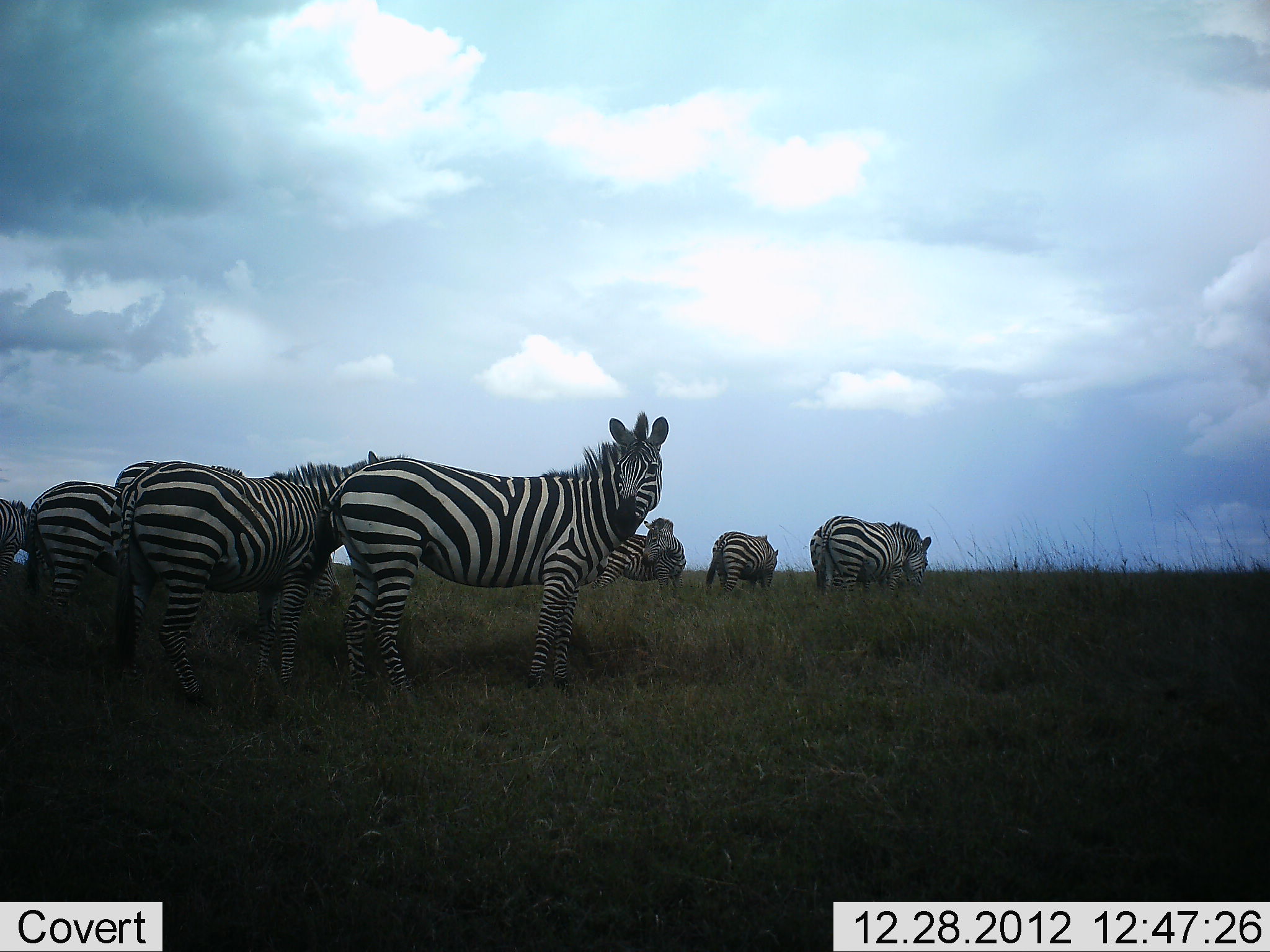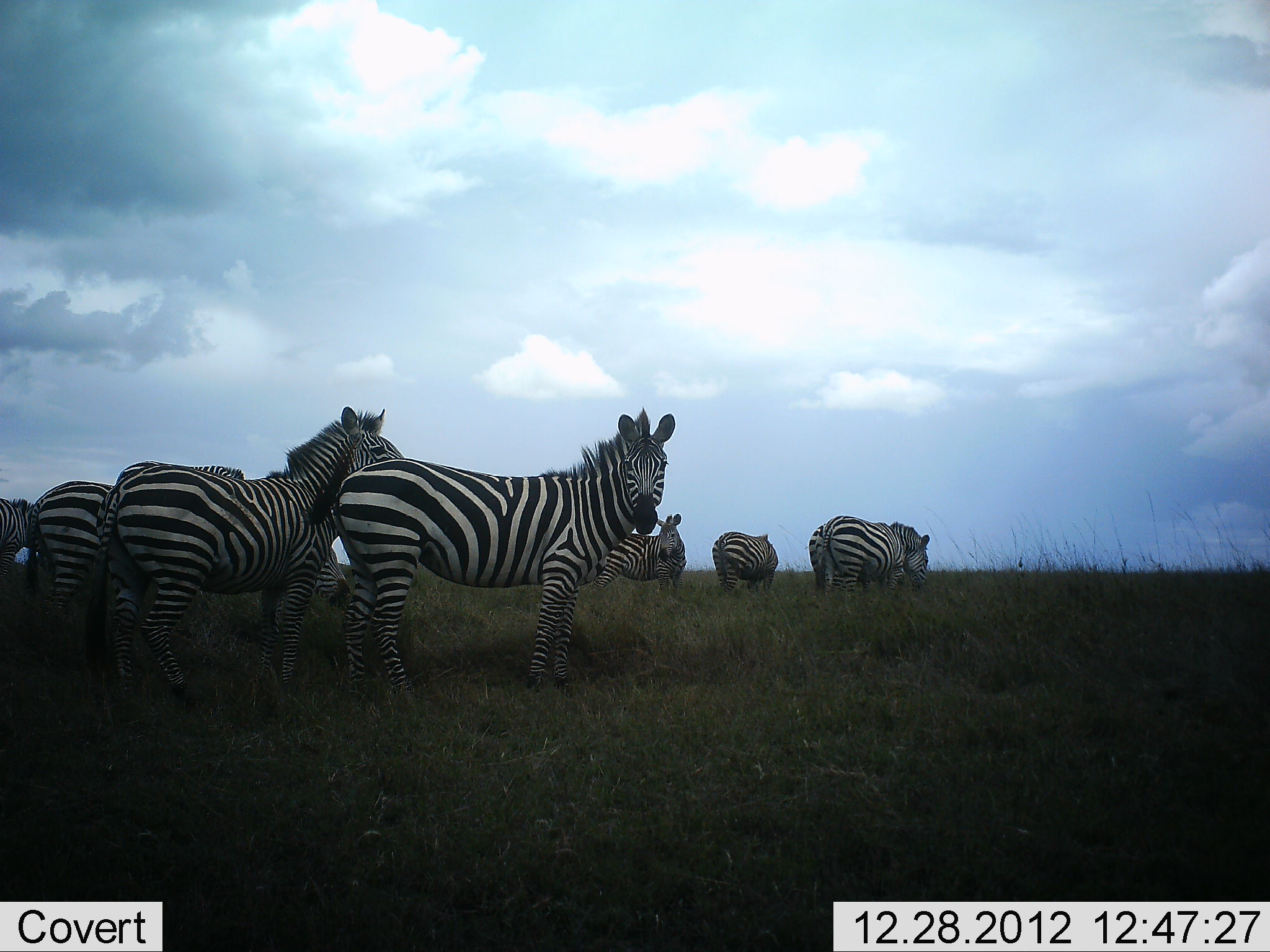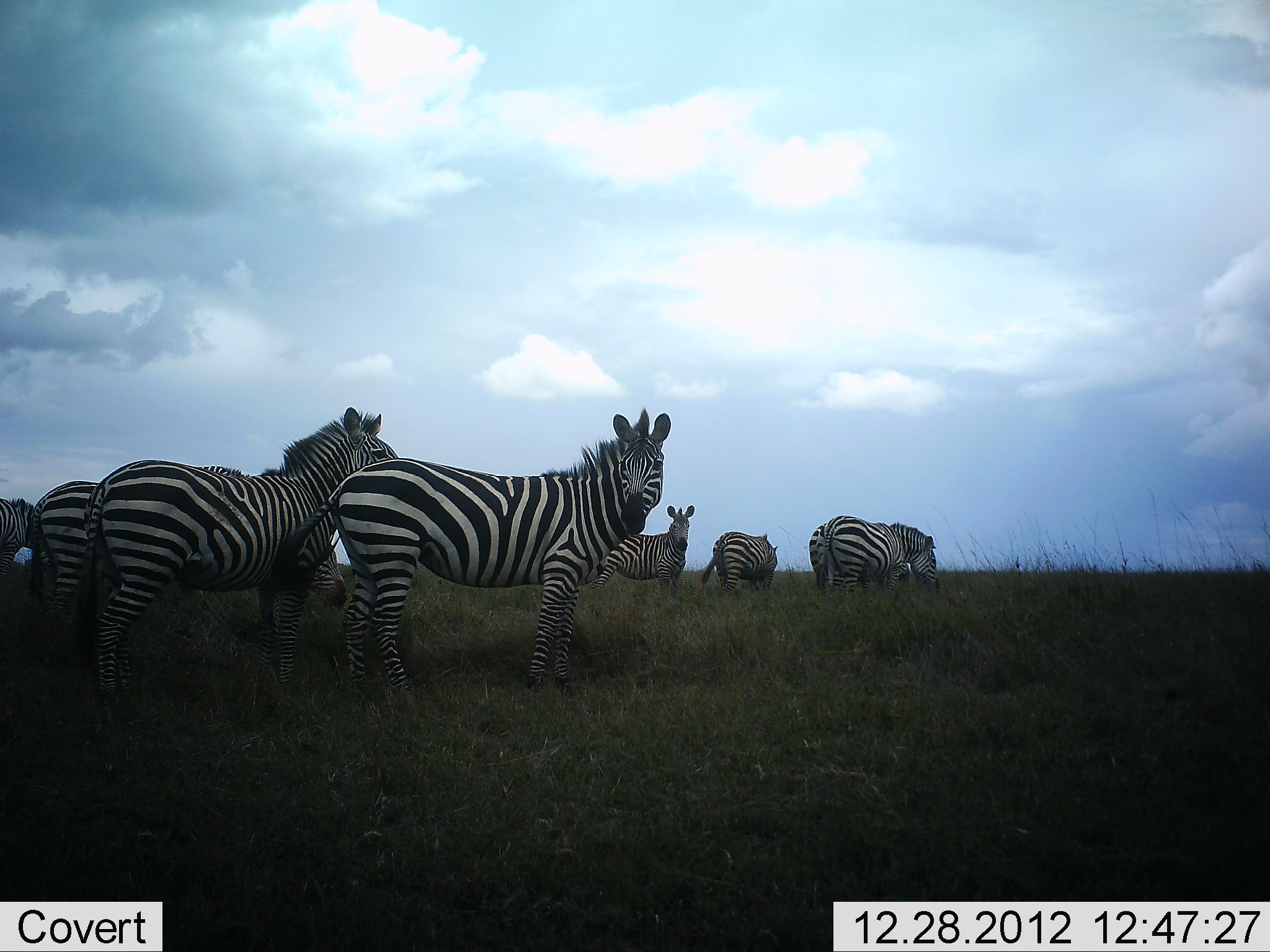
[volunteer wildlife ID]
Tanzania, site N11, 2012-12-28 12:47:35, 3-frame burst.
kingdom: Animalia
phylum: Chordata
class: Mammalia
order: Perissodactyla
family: Equidae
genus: Equus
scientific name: Equus quagga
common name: plains zebra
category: zebra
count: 8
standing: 67%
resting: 10%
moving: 27%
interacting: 10%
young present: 0%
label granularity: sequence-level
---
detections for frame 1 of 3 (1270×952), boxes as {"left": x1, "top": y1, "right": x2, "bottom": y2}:
animal: {"left": 311, "top": 410, "right": 671, "bottom": 717}; {"left": 106, "top": 449, "right": 415, "bottom": 721}; {"left": 18, "top": 461, "right": 348, "bottom": 681}; {"left": 820, "top": 515, "right": 932, "bottom": 616}; {"left": 587, "top": 516, "right": 688, "bottom": 612}; {"left": 809, "top": 524, "right": 920, "bottom": 606}; {"left": 704, "top": 530, "right": 779, "bottom": 601}; {"left": 0, "top": 498, "right": 29, "bottom": 581}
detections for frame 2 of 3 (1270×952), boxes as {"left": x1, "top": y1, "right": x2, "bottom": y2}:
animal: {"left": 305, "top": 409, "right": 678, "bottom": 720}; {"left": 86, "top": 403, "right": 409, "bottom": 746}; {"left": 19, "top": 467, "right": 349, "bottom": 642}; {"left": 814, "top": 515, "right": 930, "bottom": 616}; {"left": 584, "top": 512, "right": 688, "bottom": 598}; {"left": 807, "top": 520, "right": 908, "bottom": 605}; {"left": 712, "top": 531, "right": 779, "bottom": 601}; {"left": 0, "top": 497, "right": 35, "bottom": 575}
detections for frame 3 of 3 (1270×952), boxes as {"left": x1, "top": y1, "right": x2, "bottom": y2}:
animal: {"left": 267, "top": 407, "right": 671, "bottom": 722}; {"left": 76, "top": 404, "right": 401, "bottom": 727}; {"left": 35, "top": 464, "right": 347, "bottom": 646}; {"left": 812, "top": 515, "right": 940, "bottom": 612}; {"left": 589, "top": 504, "right": 695, "bottom": 600}; {"left": 808, "top": 520, "right": 913, "bottom": 587}; {"left": 700, "top": 531, "right": 779, "bottom": 598}; {"left": 0, "top": 499, "right": 33, "bottom": 583}